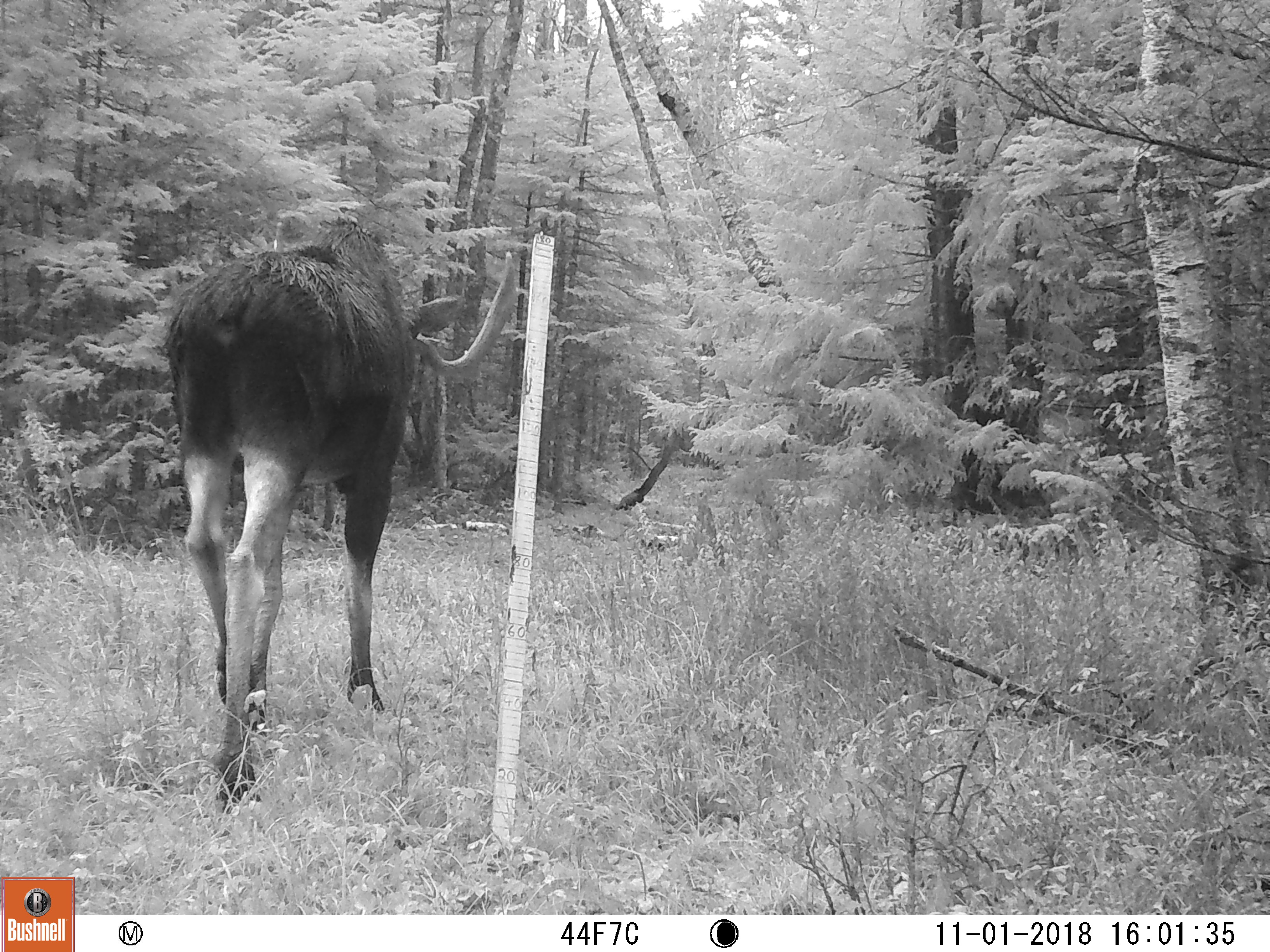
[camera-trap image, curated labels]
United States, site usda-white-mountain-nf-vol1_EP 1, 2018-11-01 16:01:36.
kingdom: Animalia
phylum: Chordata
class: Mammalia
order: Artiodactyla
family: Cervidae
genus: Alces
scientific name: Alces alces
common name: moose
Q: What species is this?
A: Moose (Alces alces).